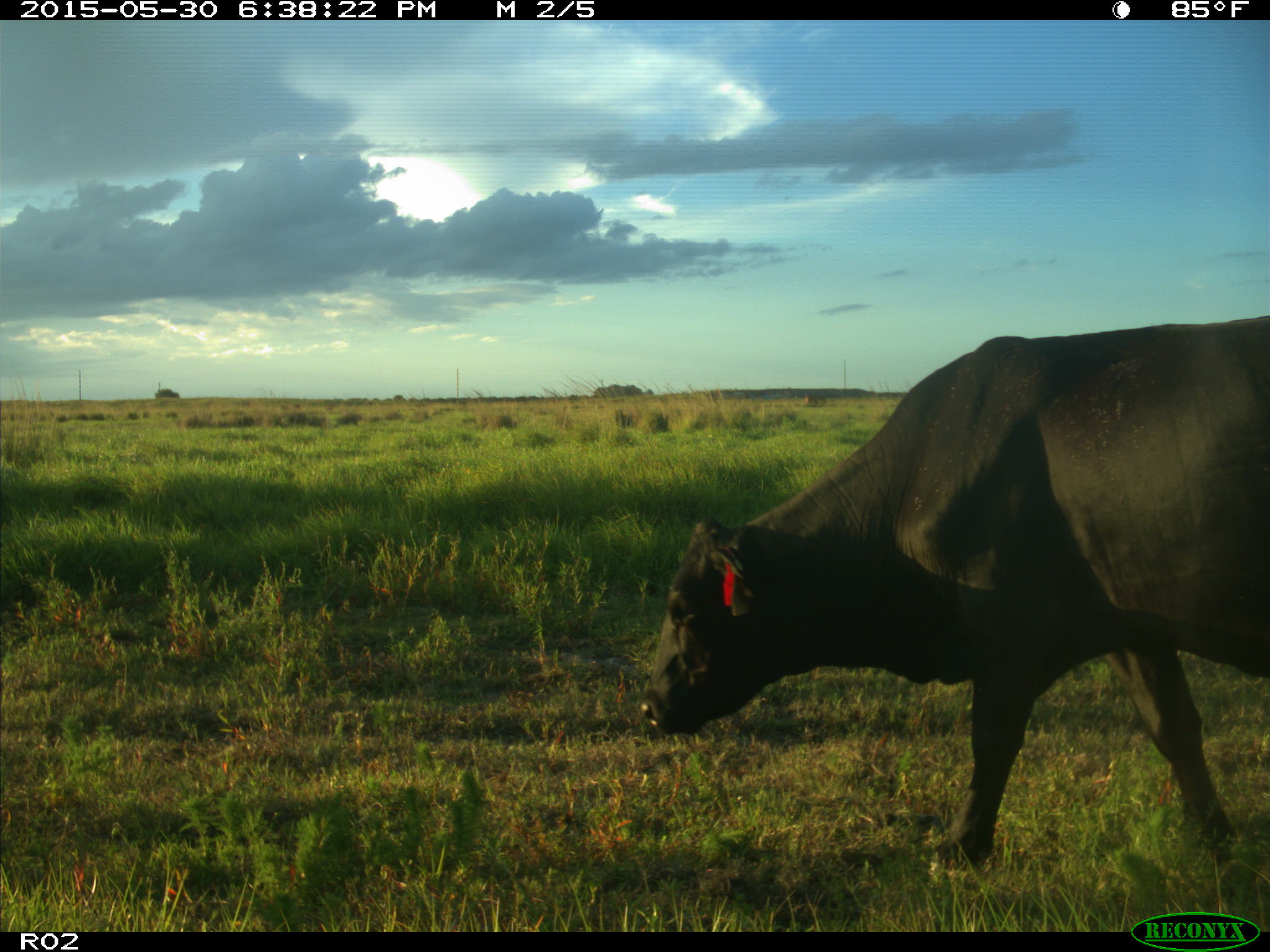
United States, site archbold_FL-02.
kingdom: Animalia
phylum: Chordata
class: Mammalia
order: Artiodactyla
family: Bovidae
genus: Bos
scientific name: Bos taurus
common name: domestic cow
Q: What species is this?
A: Bos taurus (domestic cow).